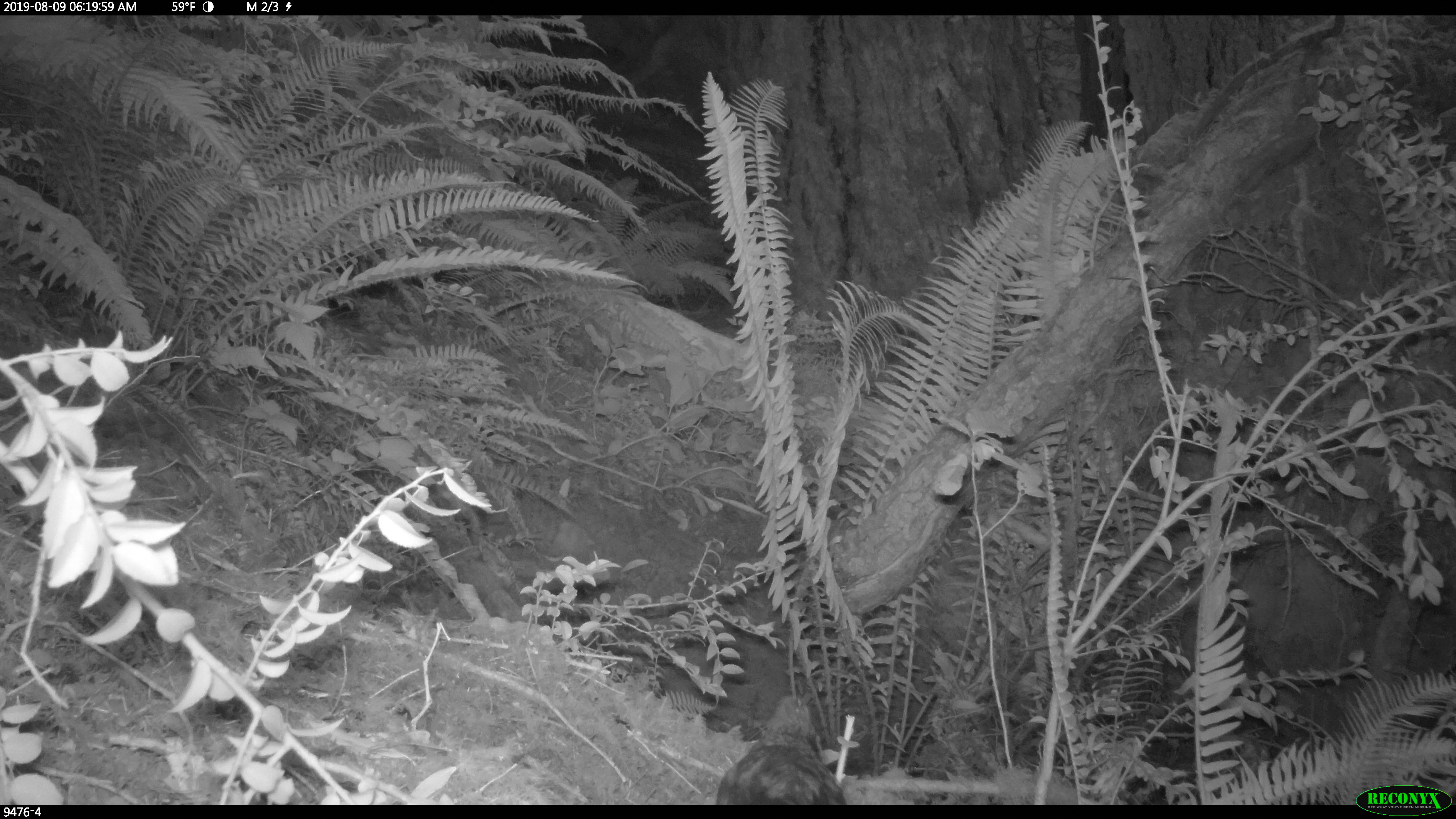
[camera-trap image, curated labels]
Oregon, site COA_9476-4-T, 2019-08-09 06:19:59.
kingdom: Animalia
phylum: Chordata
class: Aves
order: Passeriformes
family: Corvidae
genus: Cyanocitta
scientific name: Cyanocitta stelleri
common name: steller's jay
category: stellers jay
Stellers jay (steller's jay) (Cyanocitta stelleri).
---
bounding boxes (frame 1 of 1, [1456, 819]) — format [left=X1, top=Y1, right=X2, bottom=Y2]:
stellers jay: [left=714, top=690, right=852, bottom=802]